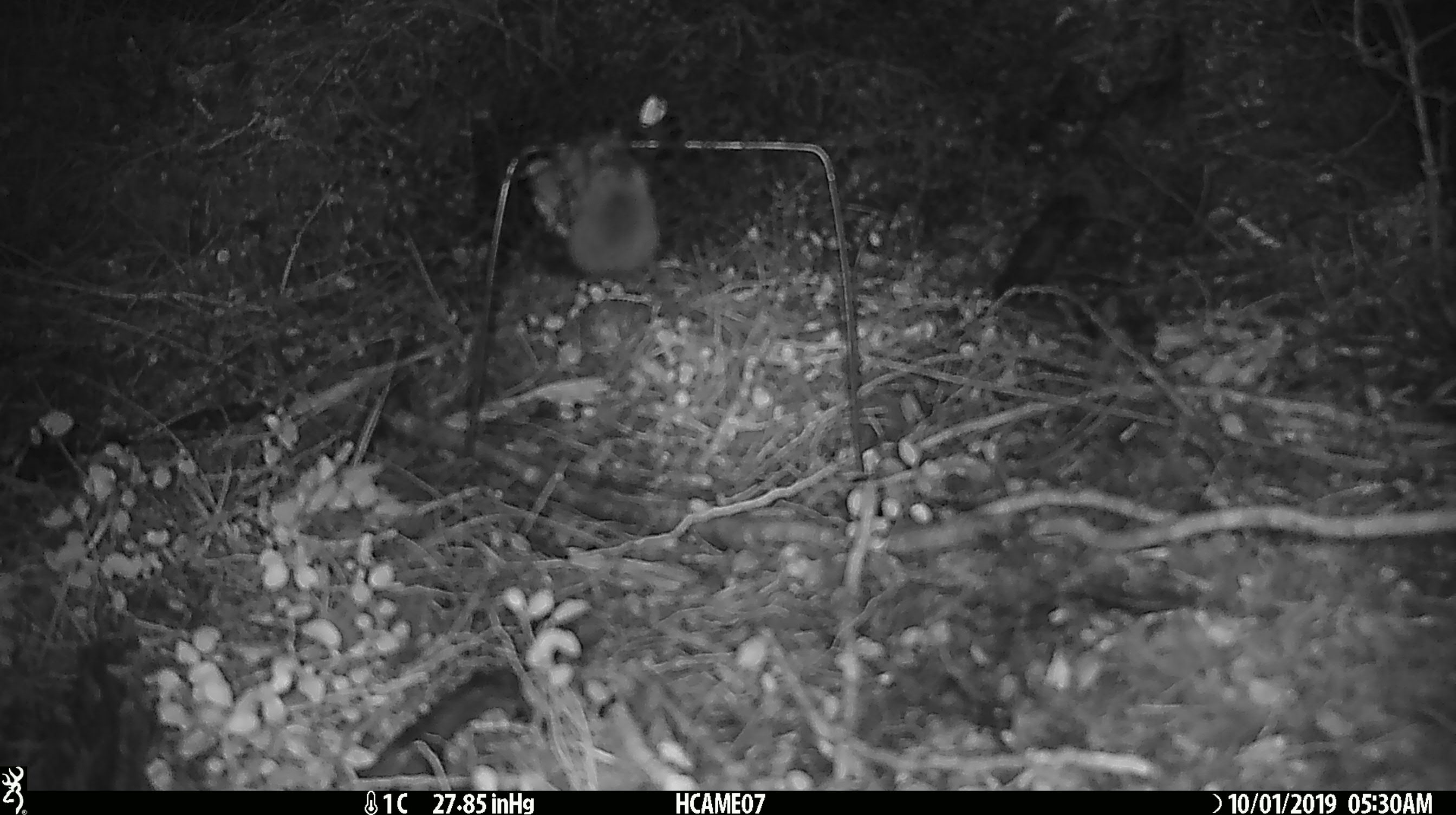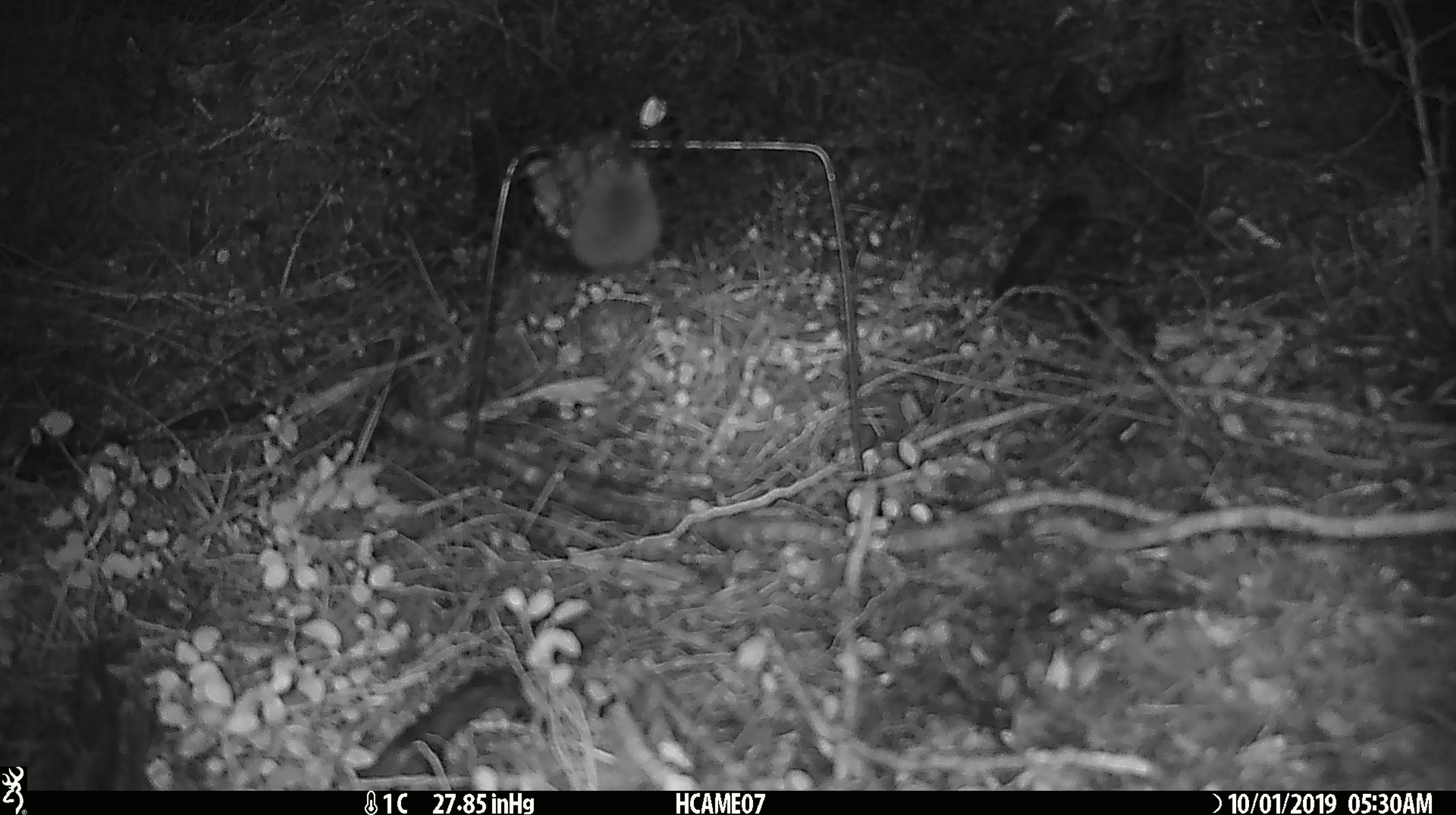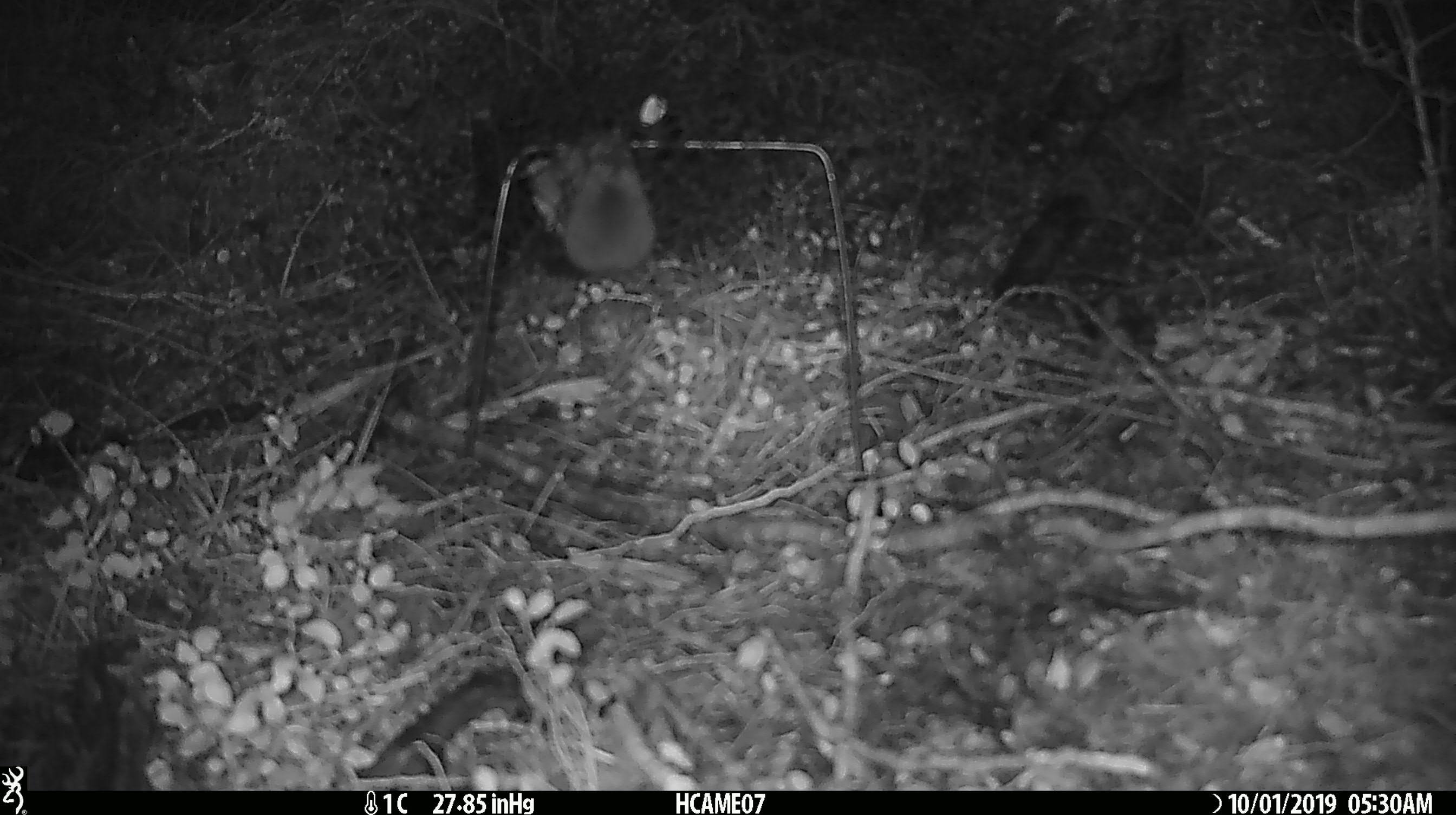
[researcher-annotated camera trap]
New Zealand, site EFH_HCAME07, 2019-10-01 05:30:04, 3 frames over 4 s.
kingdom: Animalia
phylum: Chordata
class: Mammalia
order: Rodentia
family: Muridae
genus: Mus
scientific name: Mus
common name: mouse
Mouse (Mus).